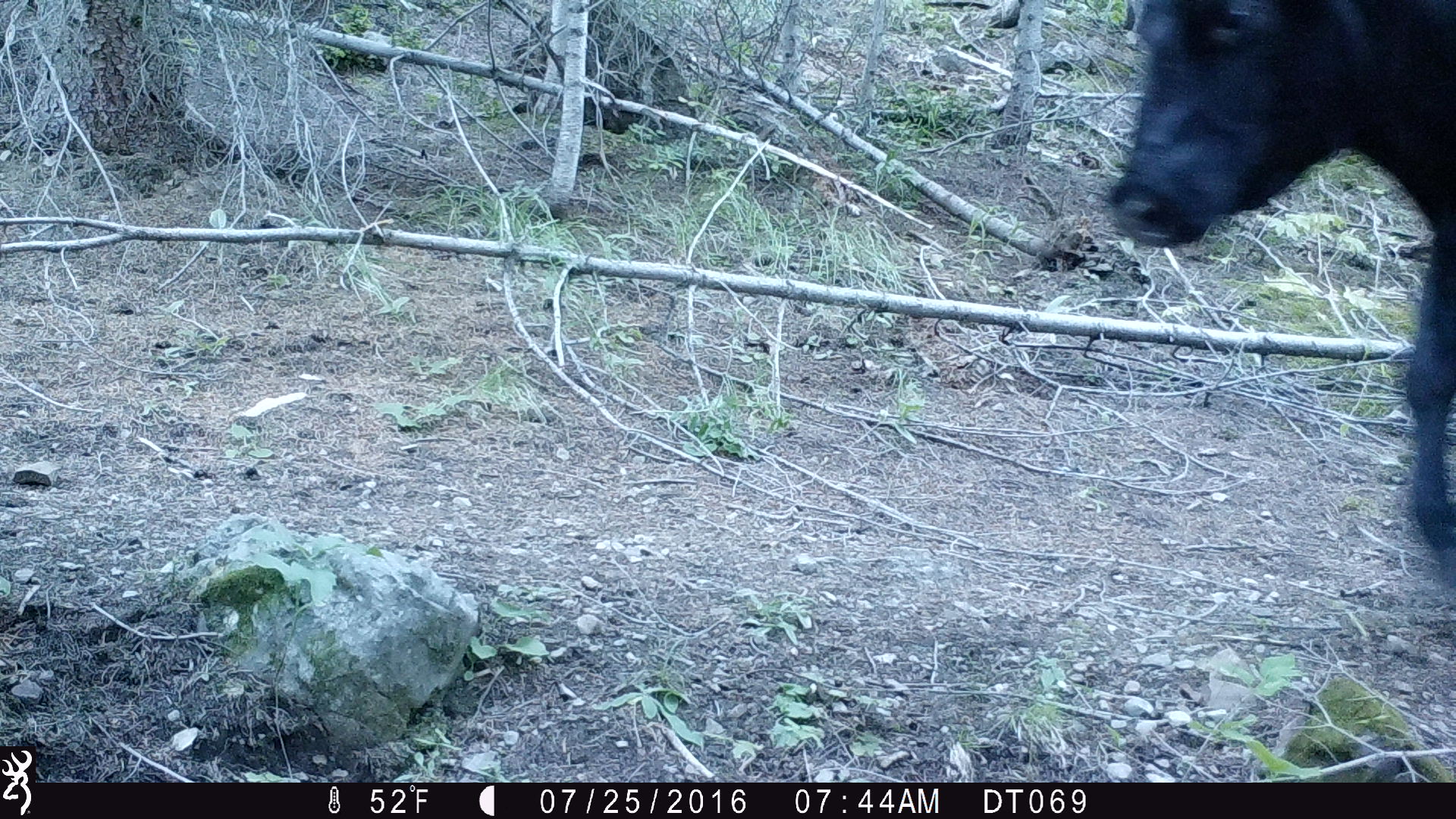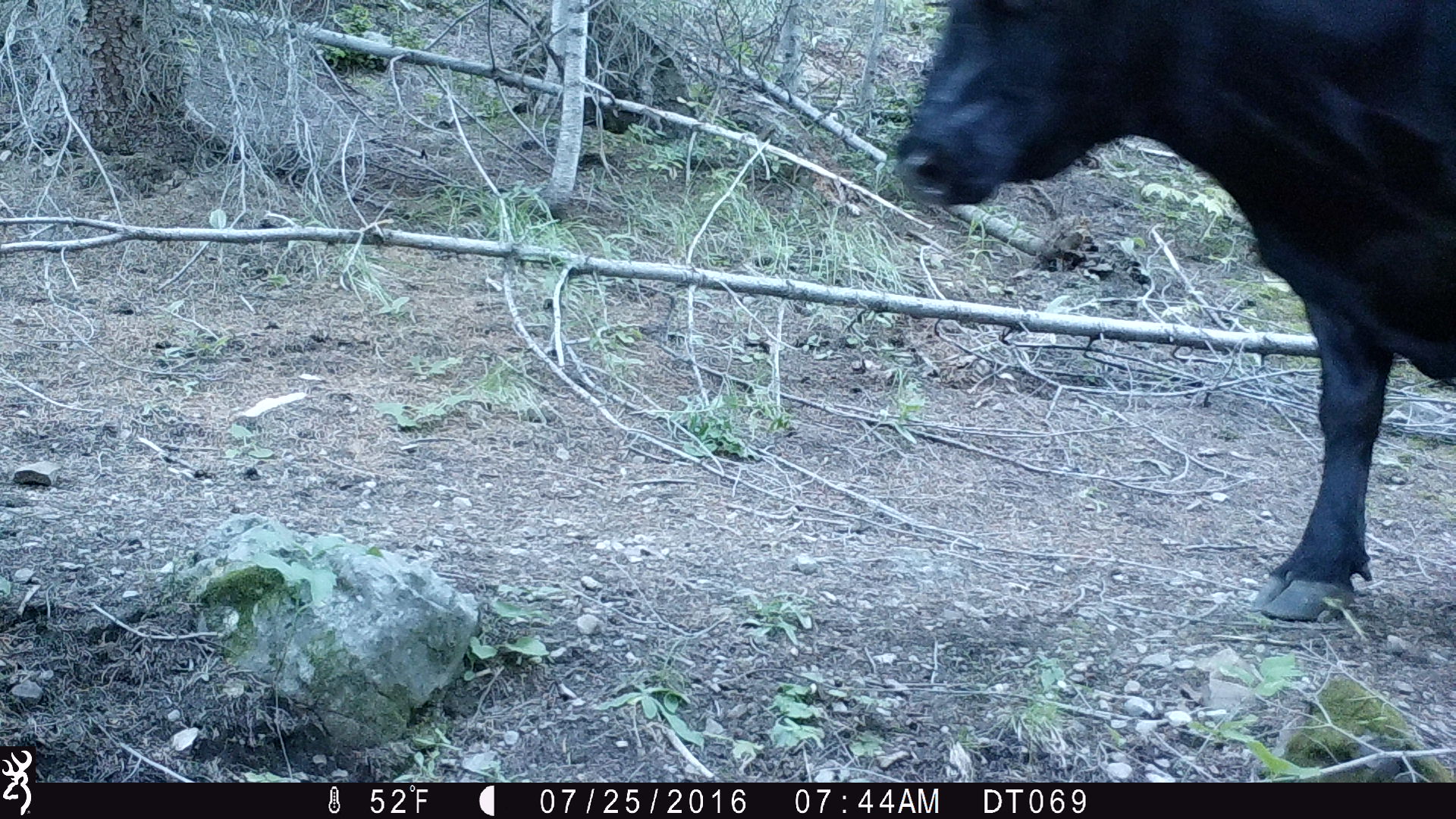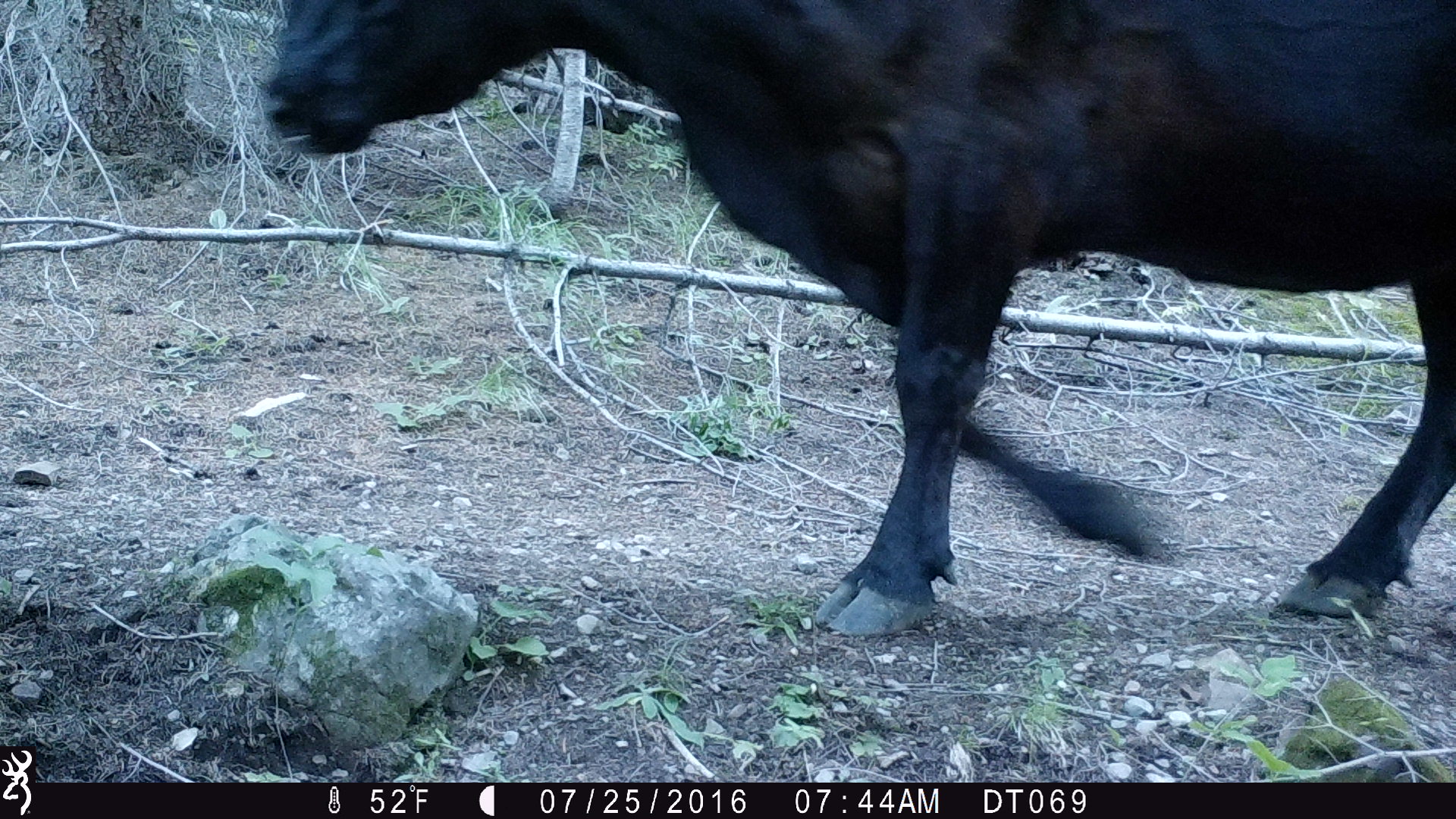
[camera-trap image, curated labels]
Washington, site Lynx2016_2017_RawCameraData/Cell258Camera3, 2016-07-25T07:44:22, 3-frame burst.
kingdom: Animalia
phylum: Chordata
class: Mammalia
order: Artiodactyla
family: Bovidae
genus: Bos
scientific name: Bos taurus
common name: domestic cattle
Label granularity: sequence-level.